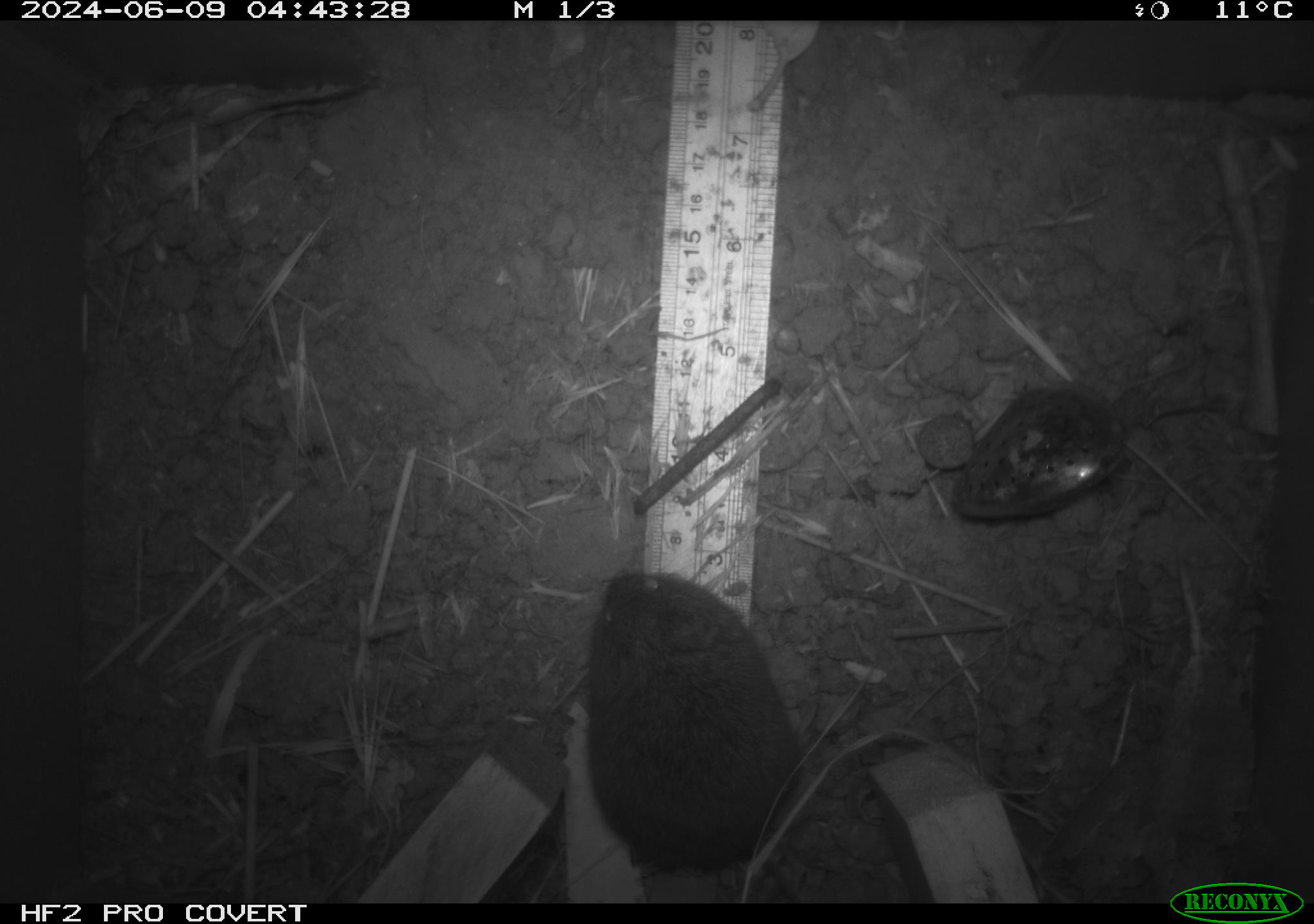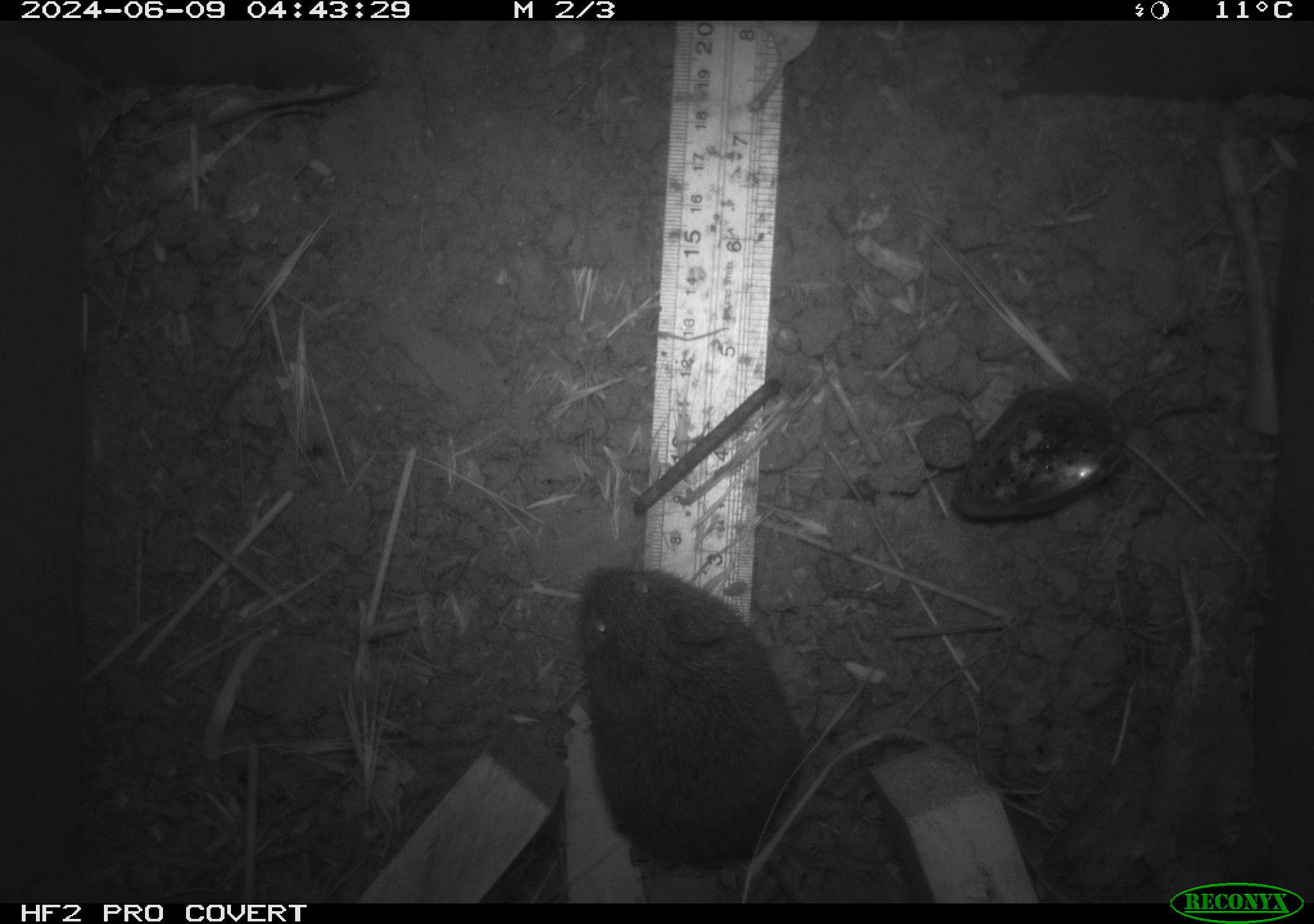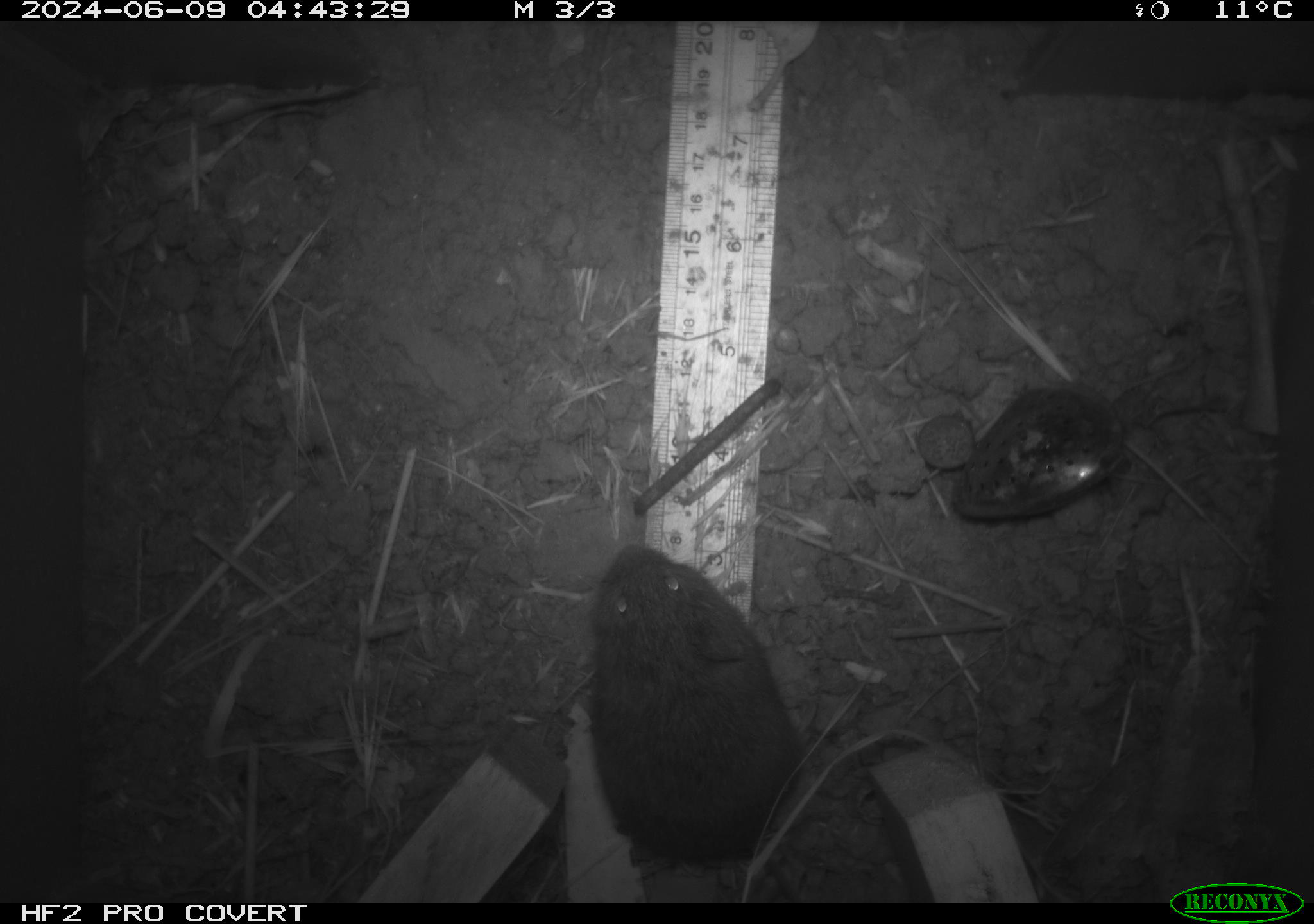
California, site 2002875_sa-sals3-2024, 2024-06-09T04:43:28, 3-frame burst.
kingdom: Animalia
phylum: Chordata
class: Mammalia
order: Rodentia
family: Cricetidae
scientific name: Arvicolinae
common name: voles, lemmings, and muskrats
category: arvicolinae subfamily